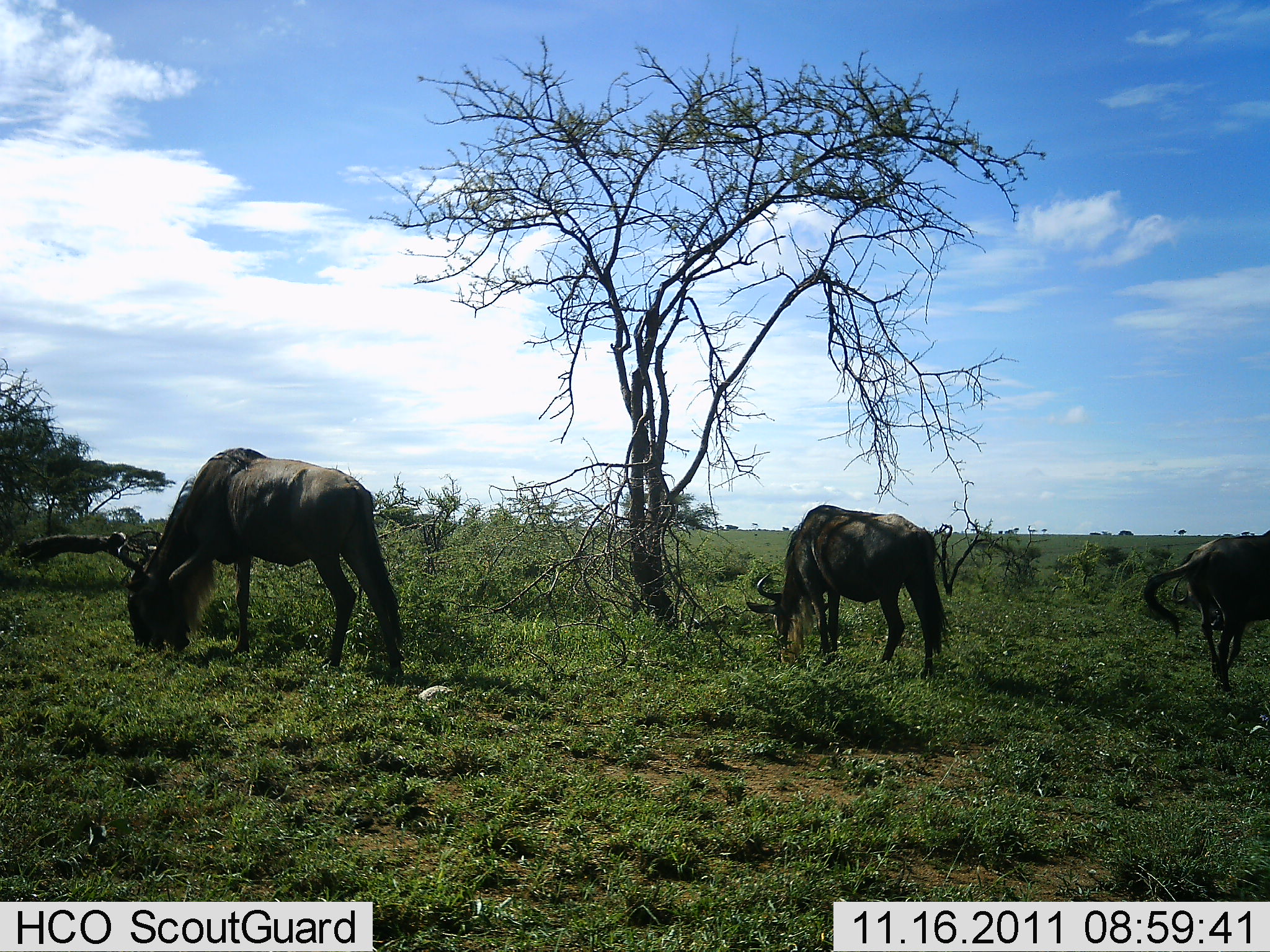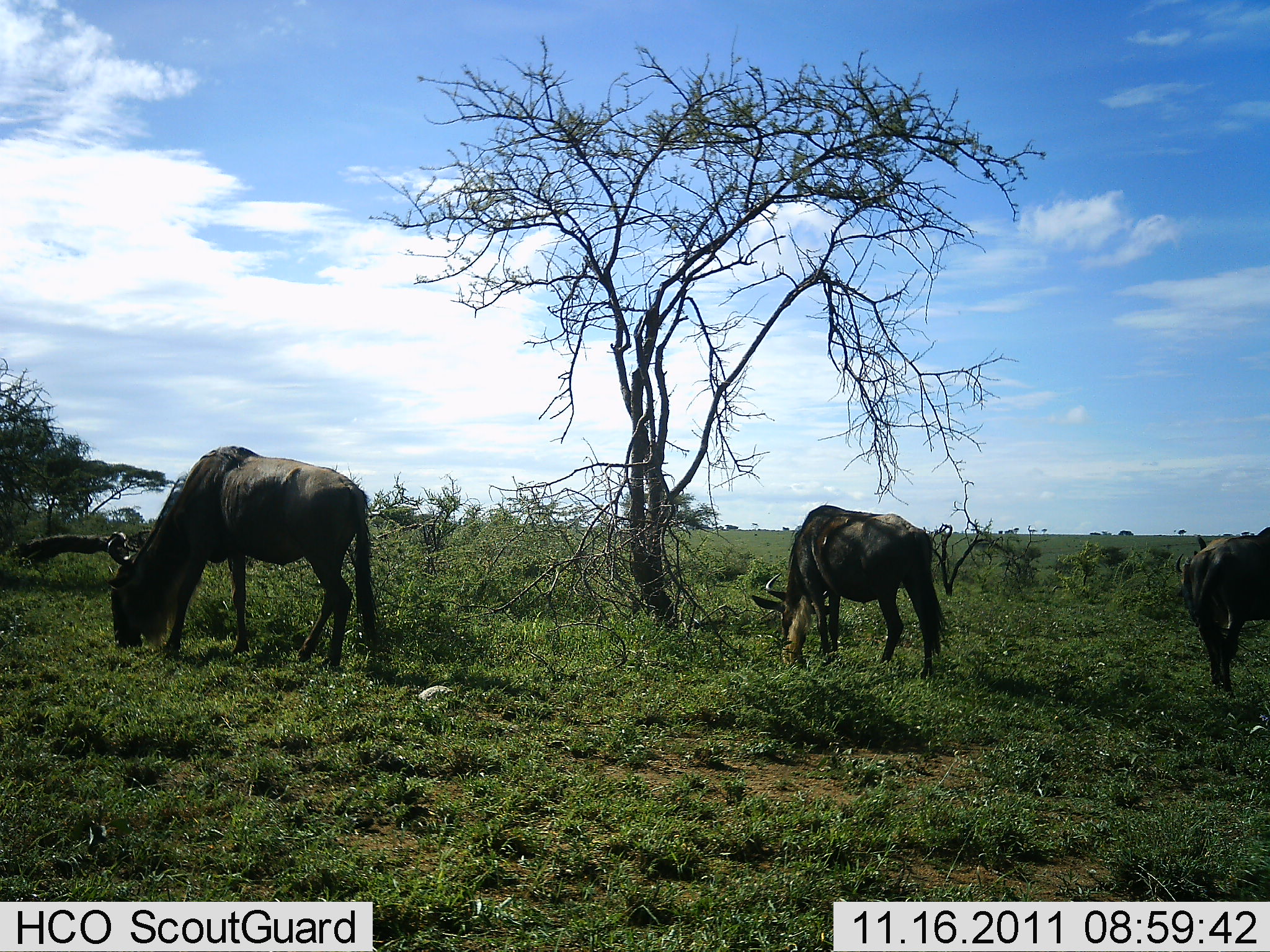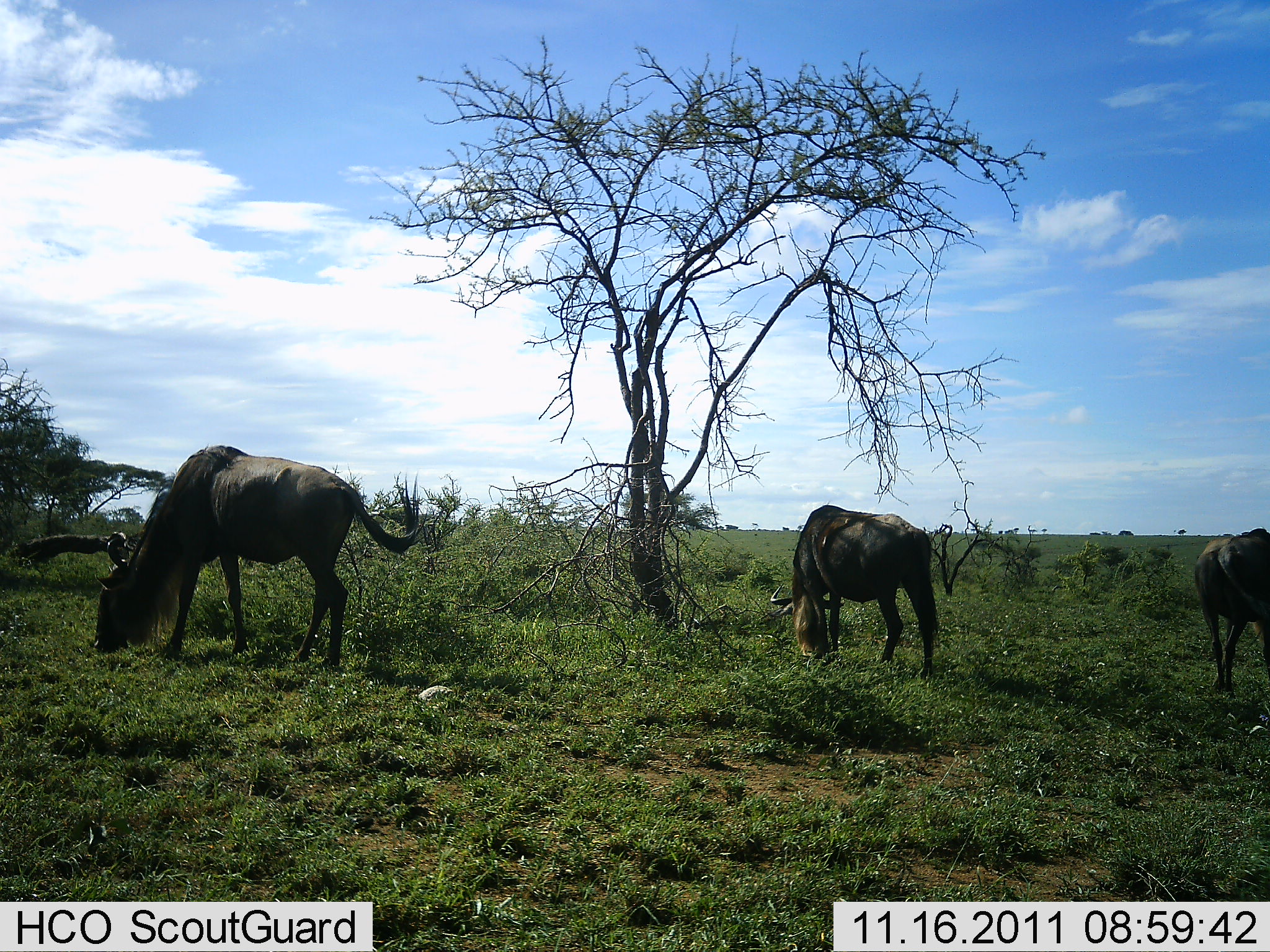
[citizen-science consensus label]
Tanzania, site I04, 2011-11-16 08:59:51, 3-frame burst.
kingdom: Animalia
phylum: Chordata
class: Mammalia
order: Artiodactyla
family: Bovidae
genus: Connochaetes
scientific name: Connochaetes taurinus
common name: blue wildebeest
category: wildebeest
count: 3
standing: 14%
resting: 0%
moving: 14%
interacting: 0%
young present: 0%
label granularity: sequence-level